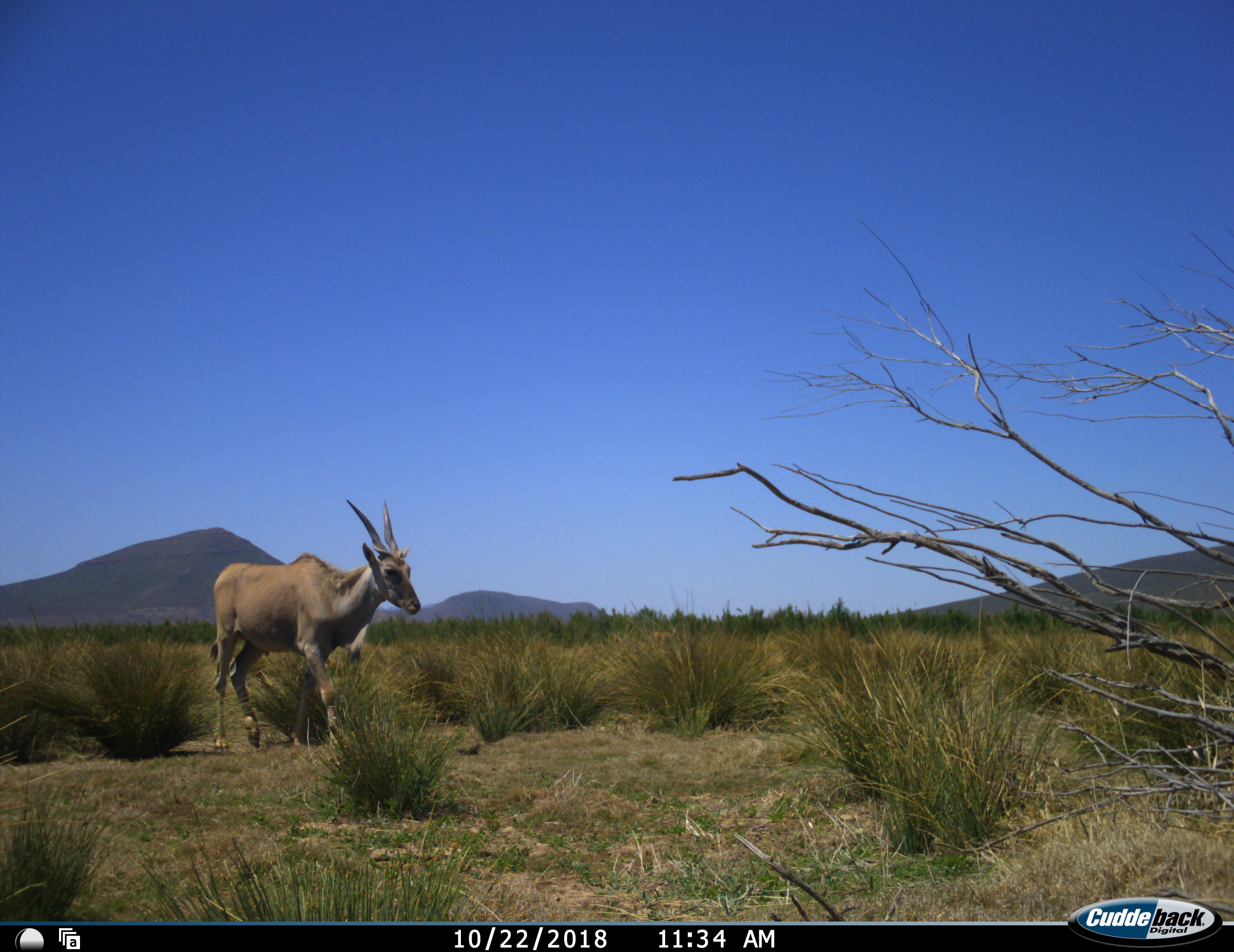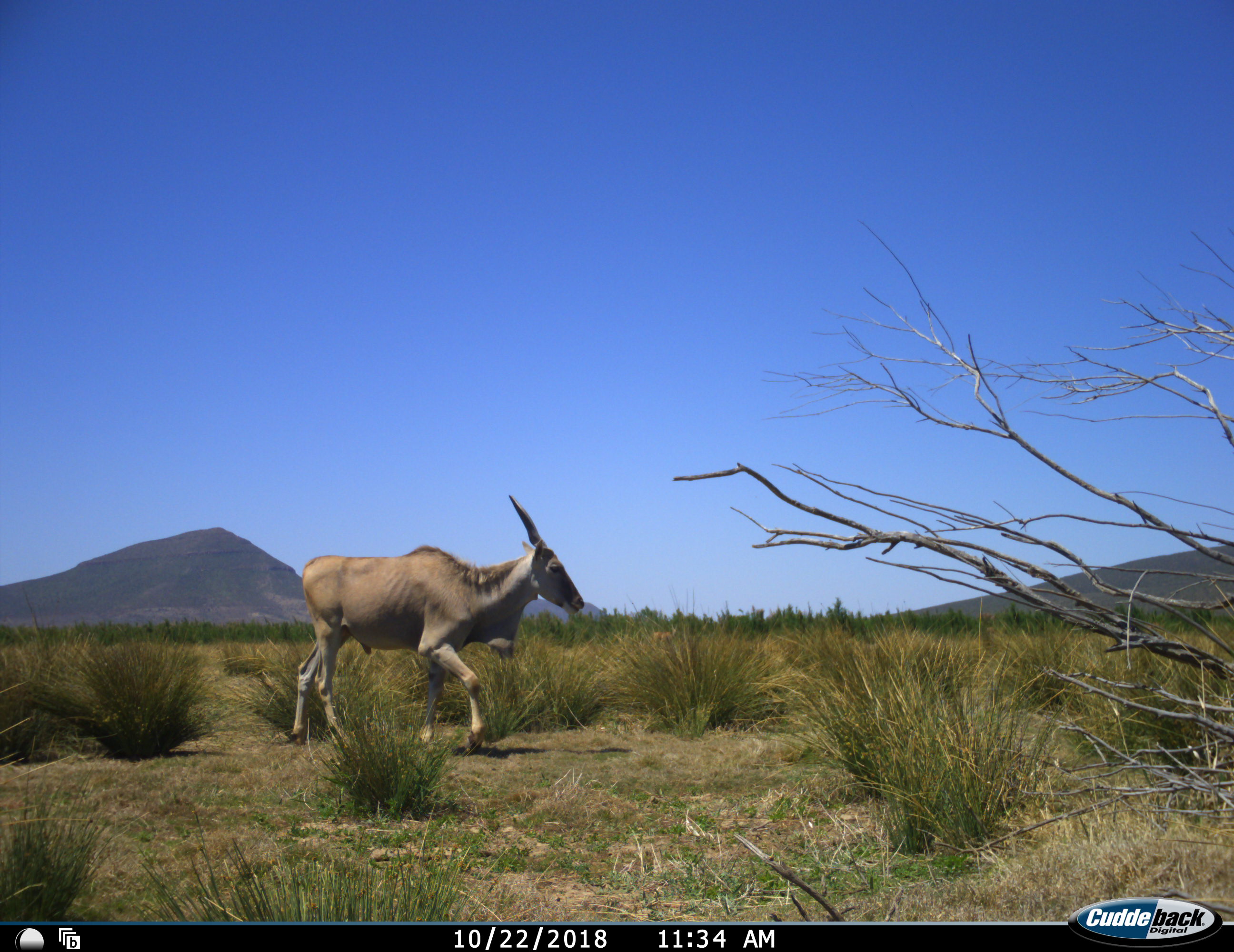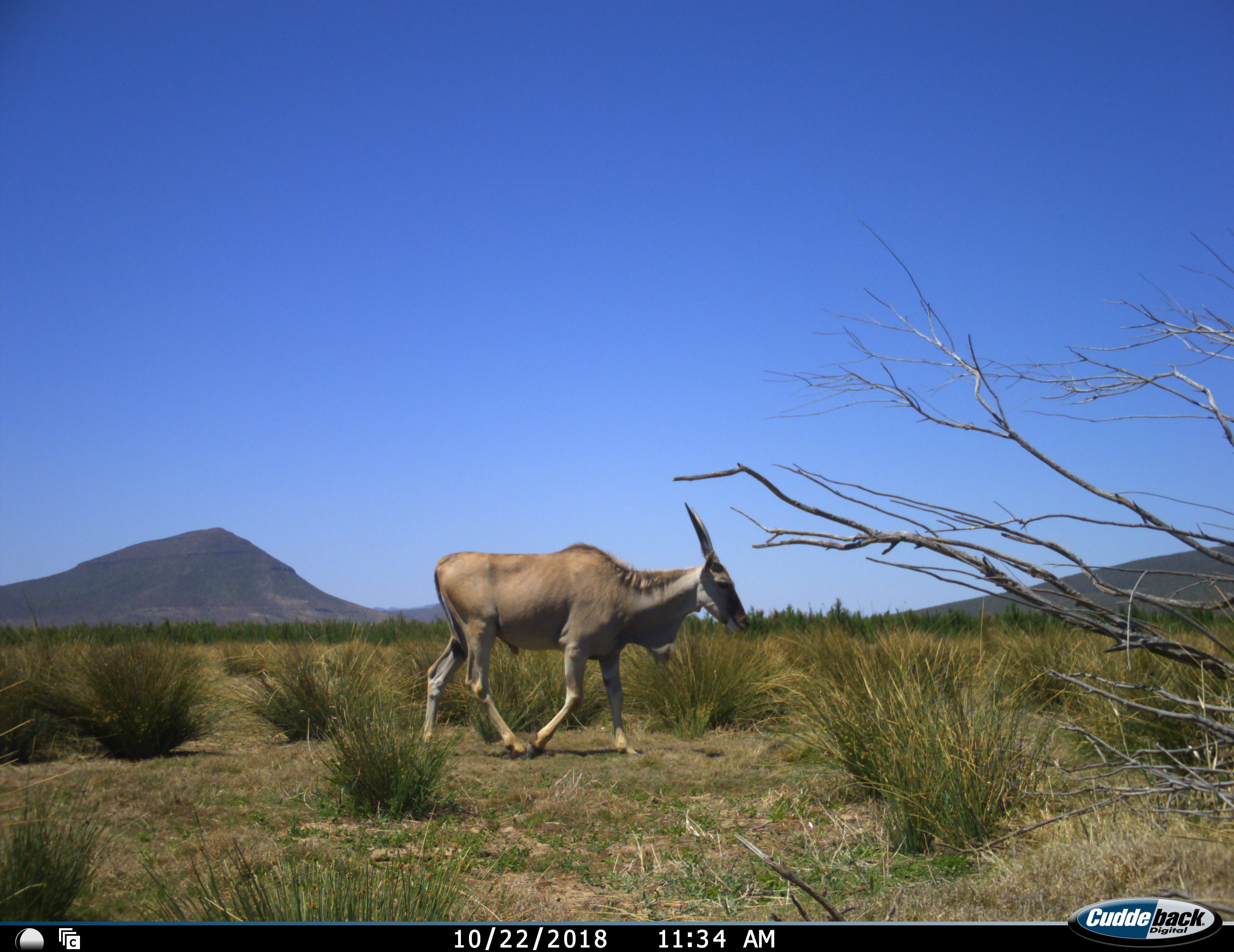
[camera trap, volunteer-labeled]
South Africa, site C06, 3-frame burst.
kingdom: Animalia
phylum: Chordata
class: Mammalia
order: Artiodactyla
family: Bovidae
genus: Tragelaphus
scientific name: Tragelaphus oryx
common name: eland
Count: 1.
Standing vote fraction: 22%.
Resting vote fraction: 0%.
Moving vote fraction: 89%.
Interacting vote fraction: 0%.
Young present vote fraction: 0%.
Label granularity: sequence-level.